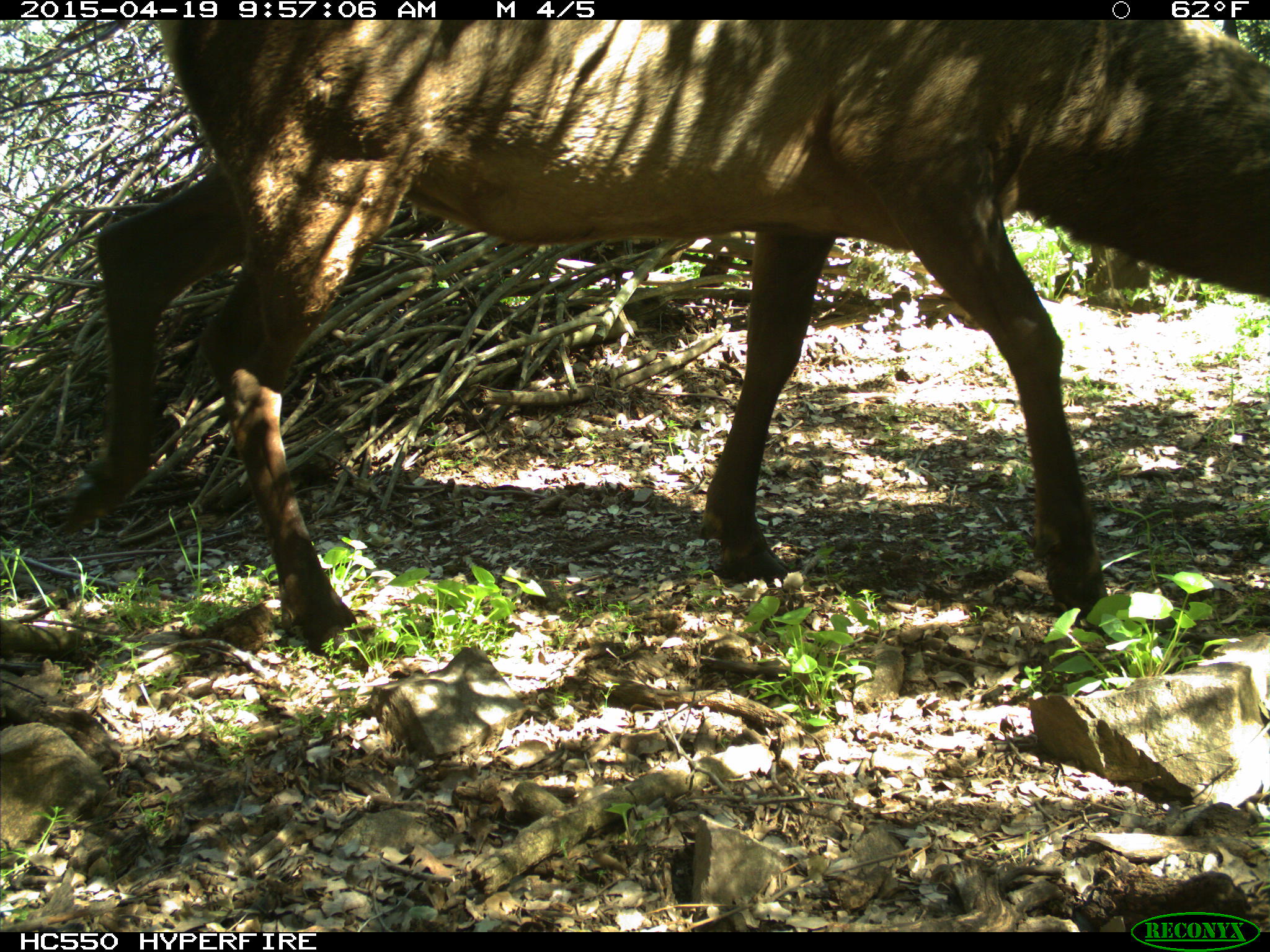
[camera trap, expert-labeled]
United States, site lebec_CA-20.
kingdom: Animalia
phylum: Chordata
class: Mammalia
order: Artiodactyla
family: Cervidae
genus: Cervus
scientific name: Cervus canadensis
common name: elk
Cervus canadensis (elk).